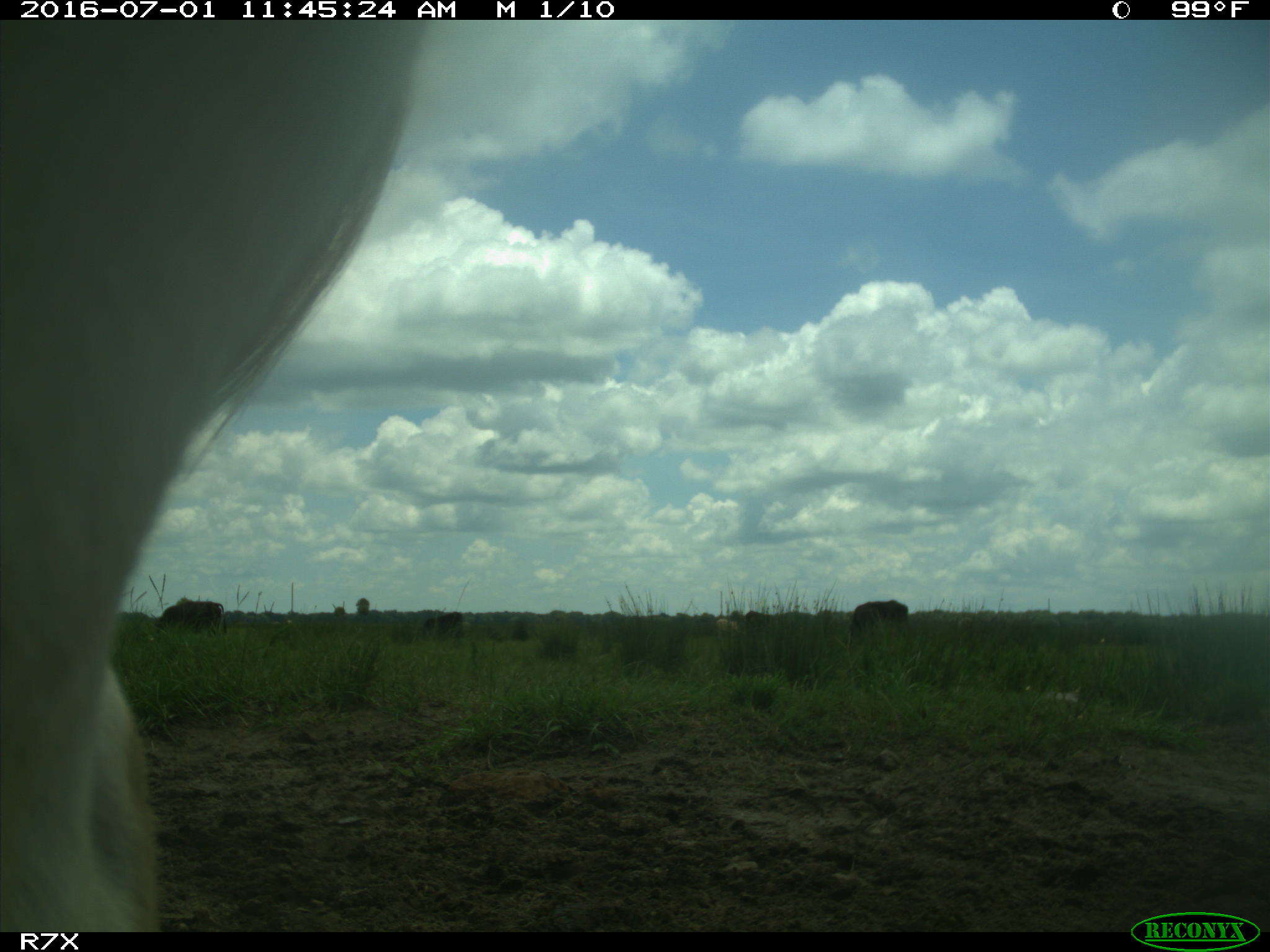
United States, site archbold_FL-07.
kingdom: Animalia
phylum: Chordata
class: Mammalia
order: Artiodactyla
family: Bovidae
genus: Bos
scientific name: Bos taurus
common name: domestic cow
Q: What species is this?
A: Bos taurus (domestic cow).